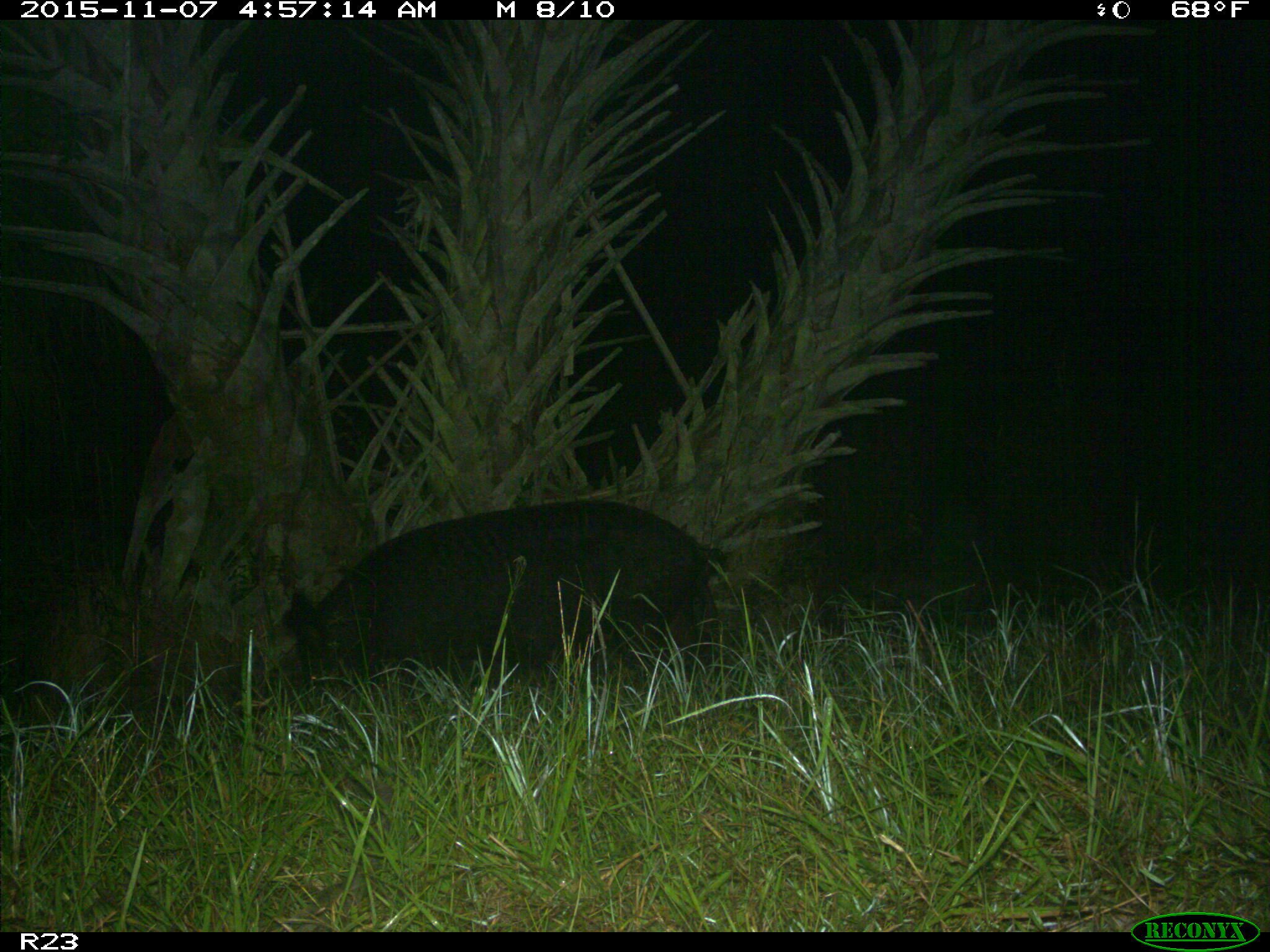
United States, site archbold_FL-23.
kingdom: Animalia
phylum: Chordata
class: Mammalia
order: Artiodactyla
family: Suidae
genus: Sus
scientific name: Sus scrofa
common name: wild boar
Sus scrofa (wild boar).